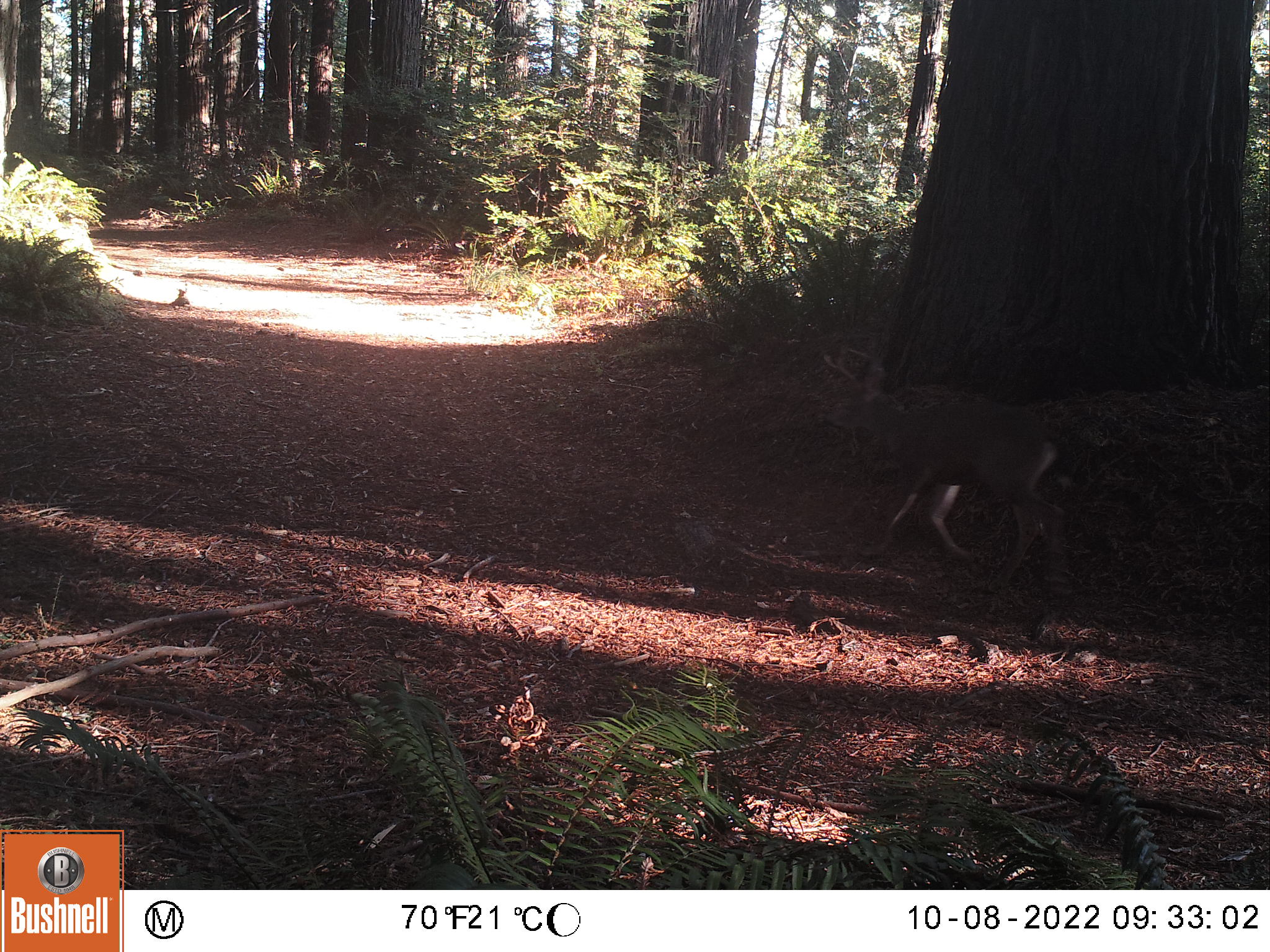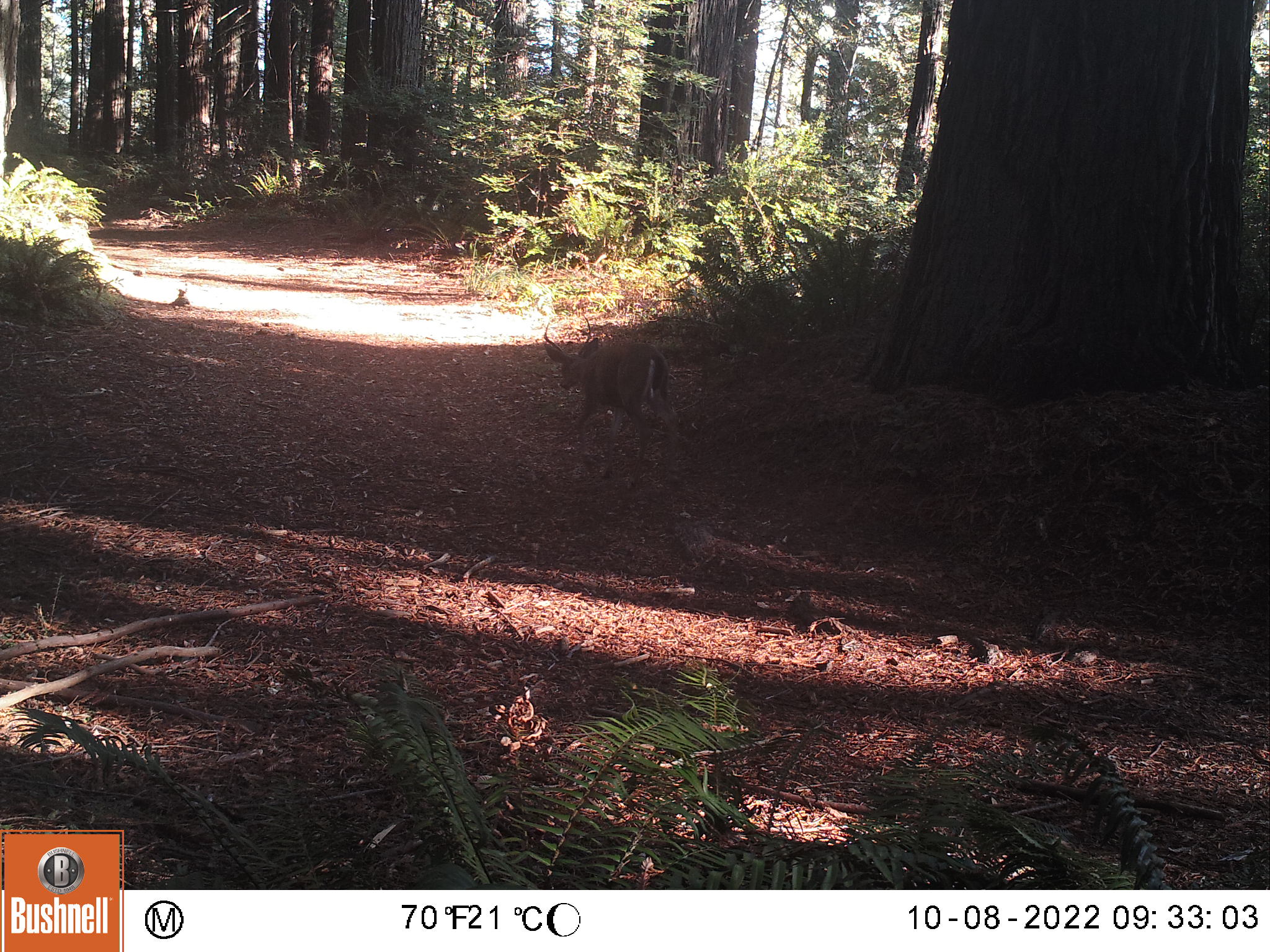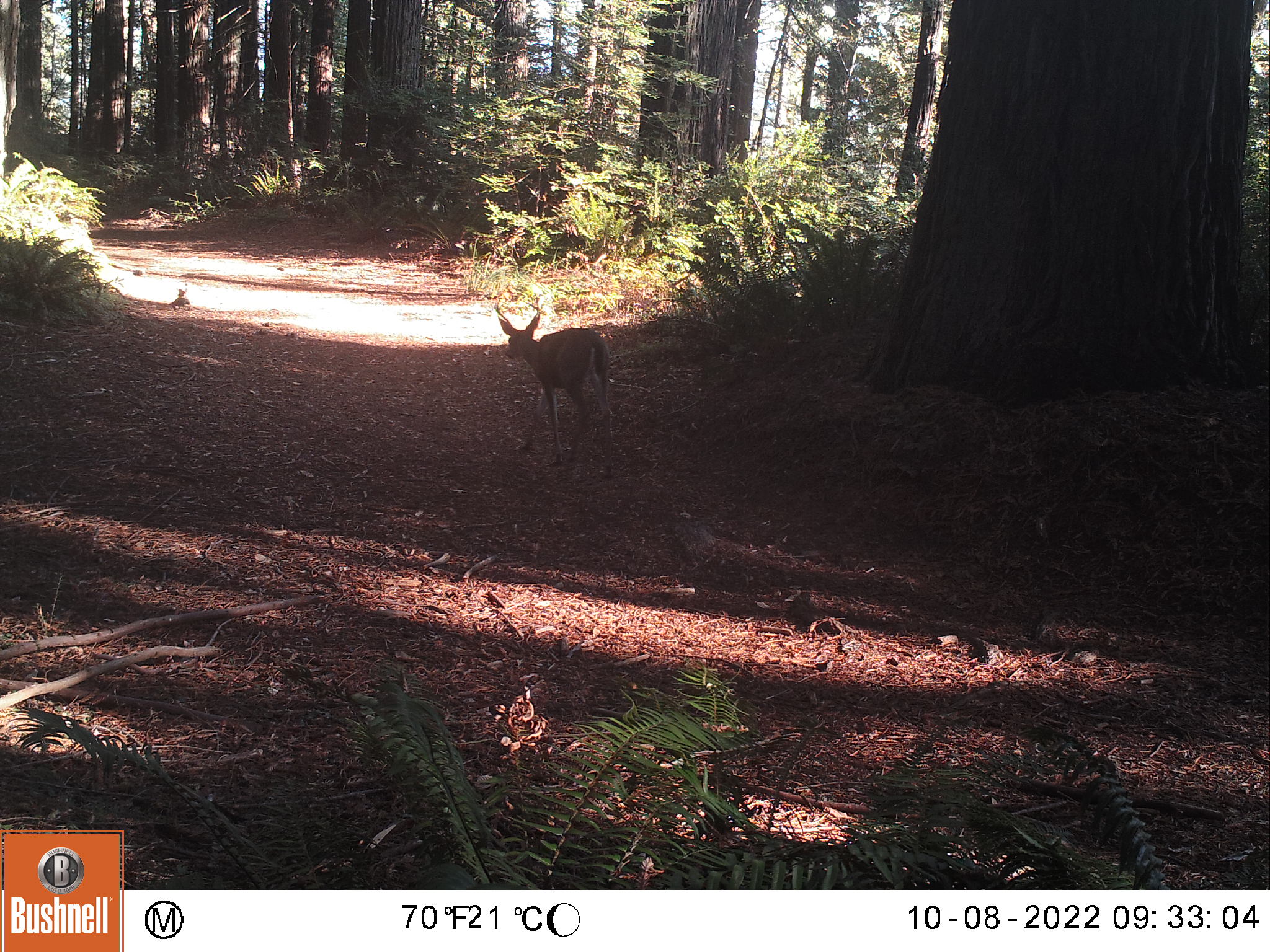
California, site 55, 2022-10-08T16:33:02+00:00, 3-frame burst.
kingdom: Animalia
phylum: Chordata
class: Mammalia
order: Artiodactyla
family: Cervidae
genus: Odocoileus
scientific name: Odocoileus hemionus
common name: mule deer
Mule deer (Odocoileus hemionus).